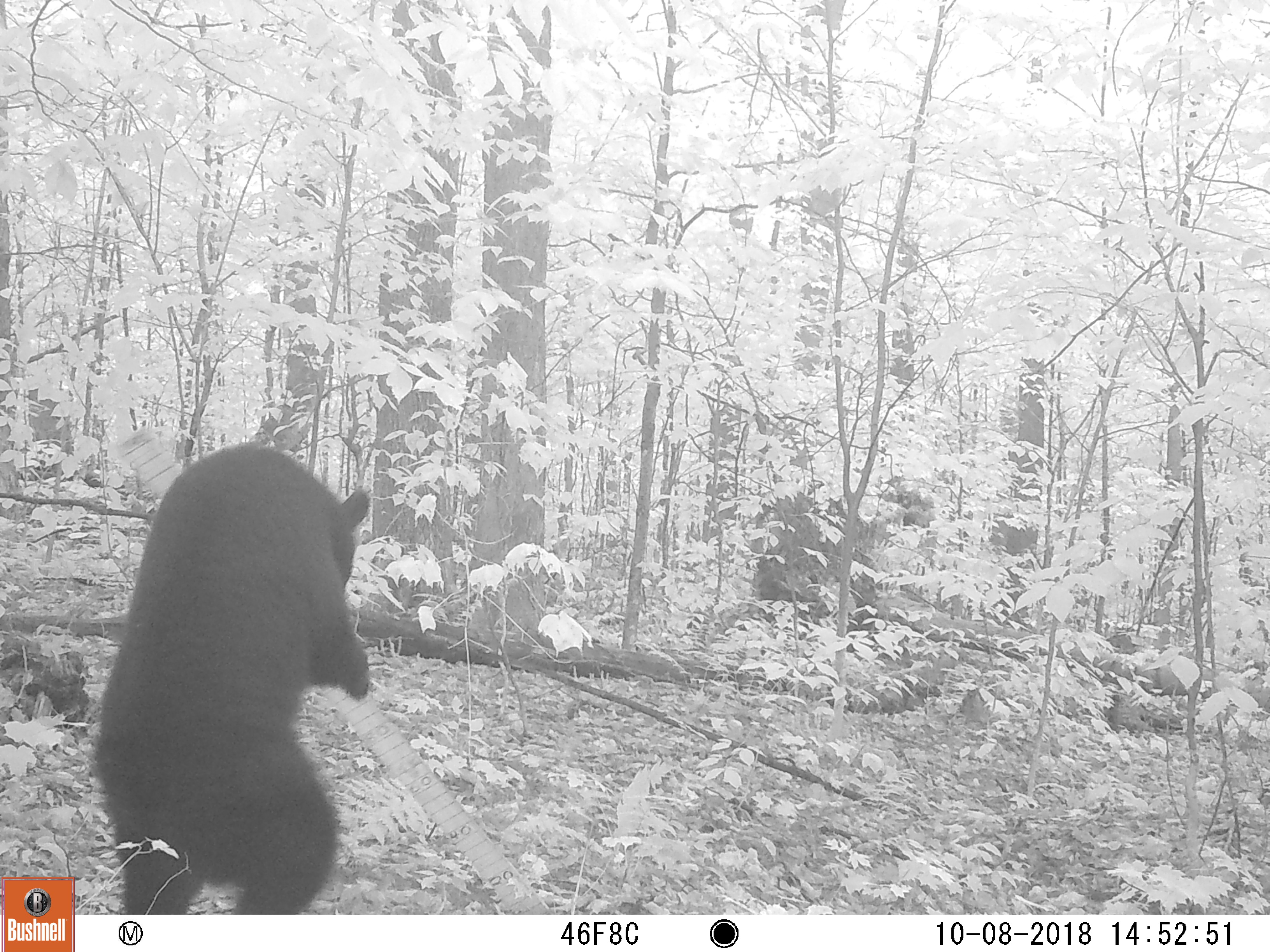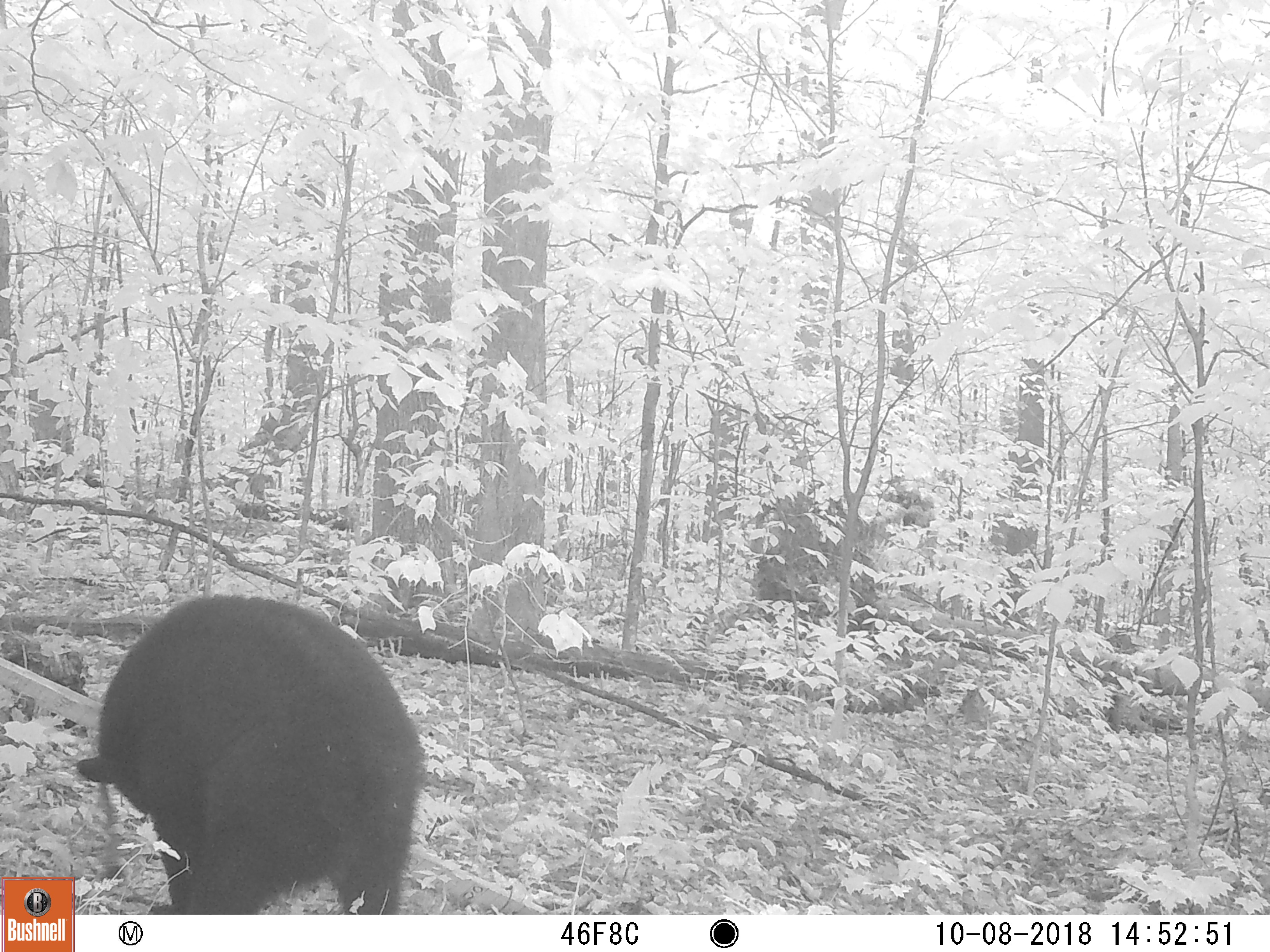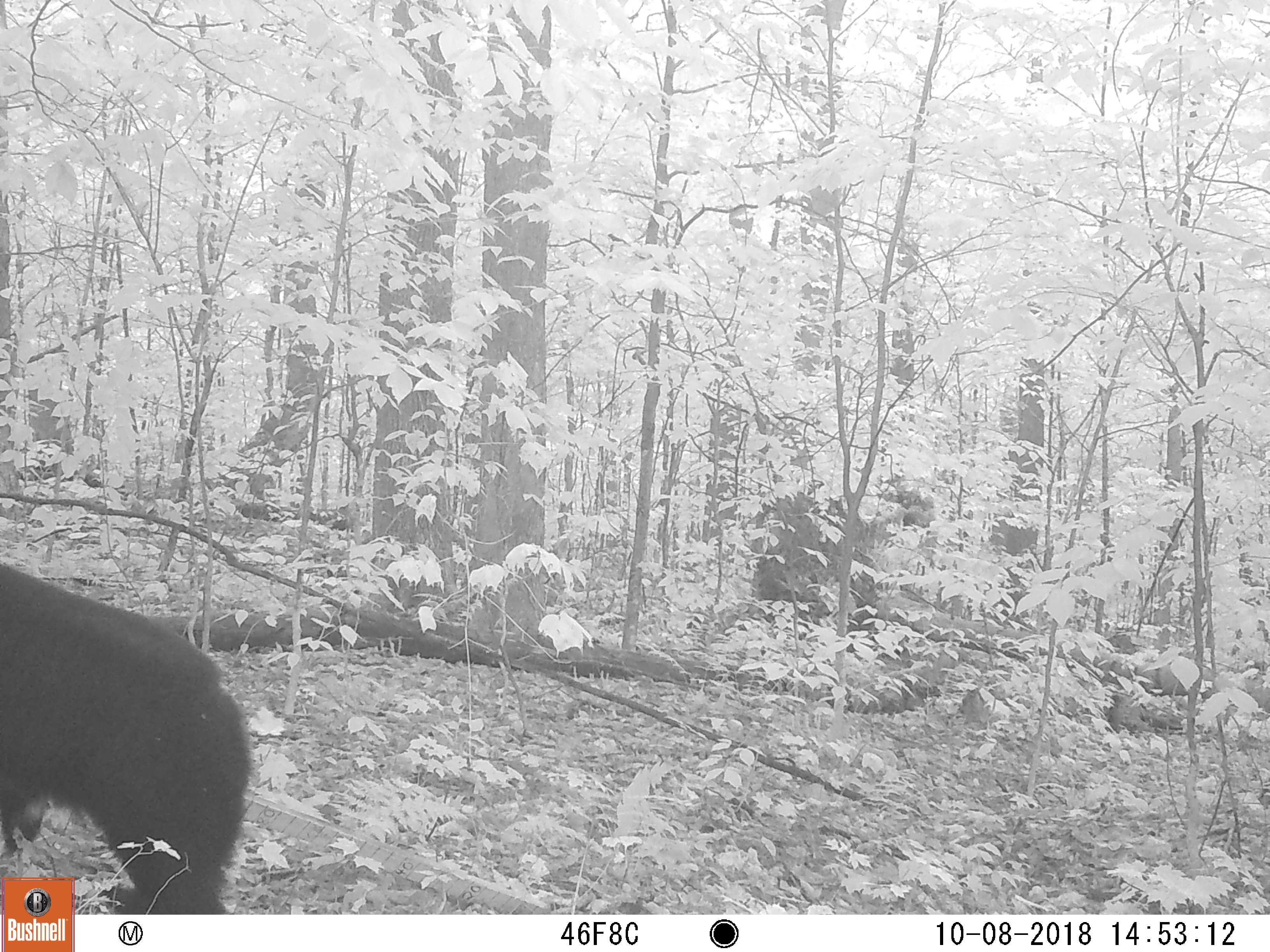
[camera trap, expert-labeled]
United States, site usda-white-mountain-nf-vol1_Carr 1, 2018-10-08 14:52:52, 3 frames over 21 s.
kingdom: Animalia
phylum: Chordata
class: Mammalia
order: Carnivora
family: Ursidae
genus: Ursus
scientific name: Ursus americanus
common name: black bear